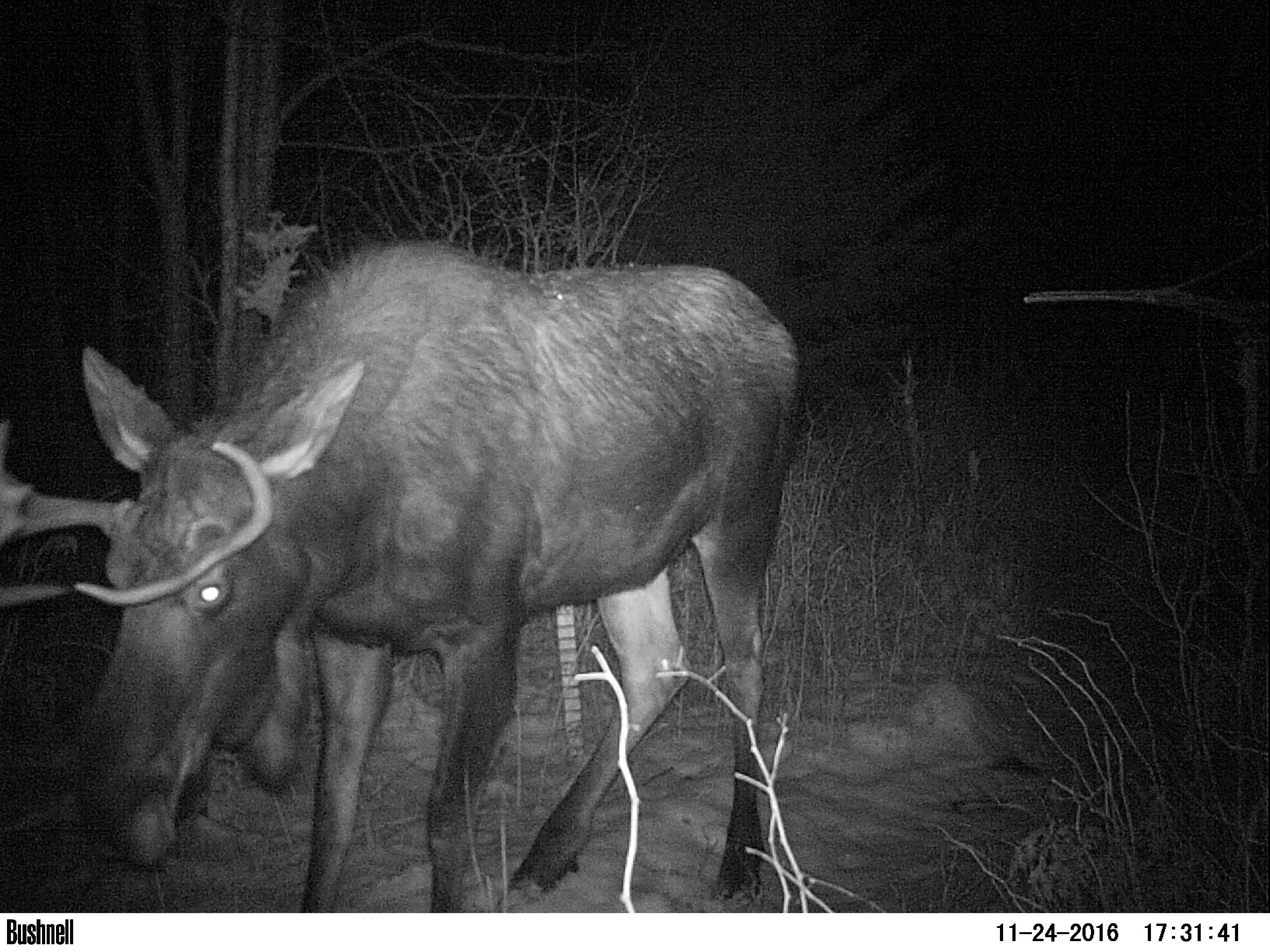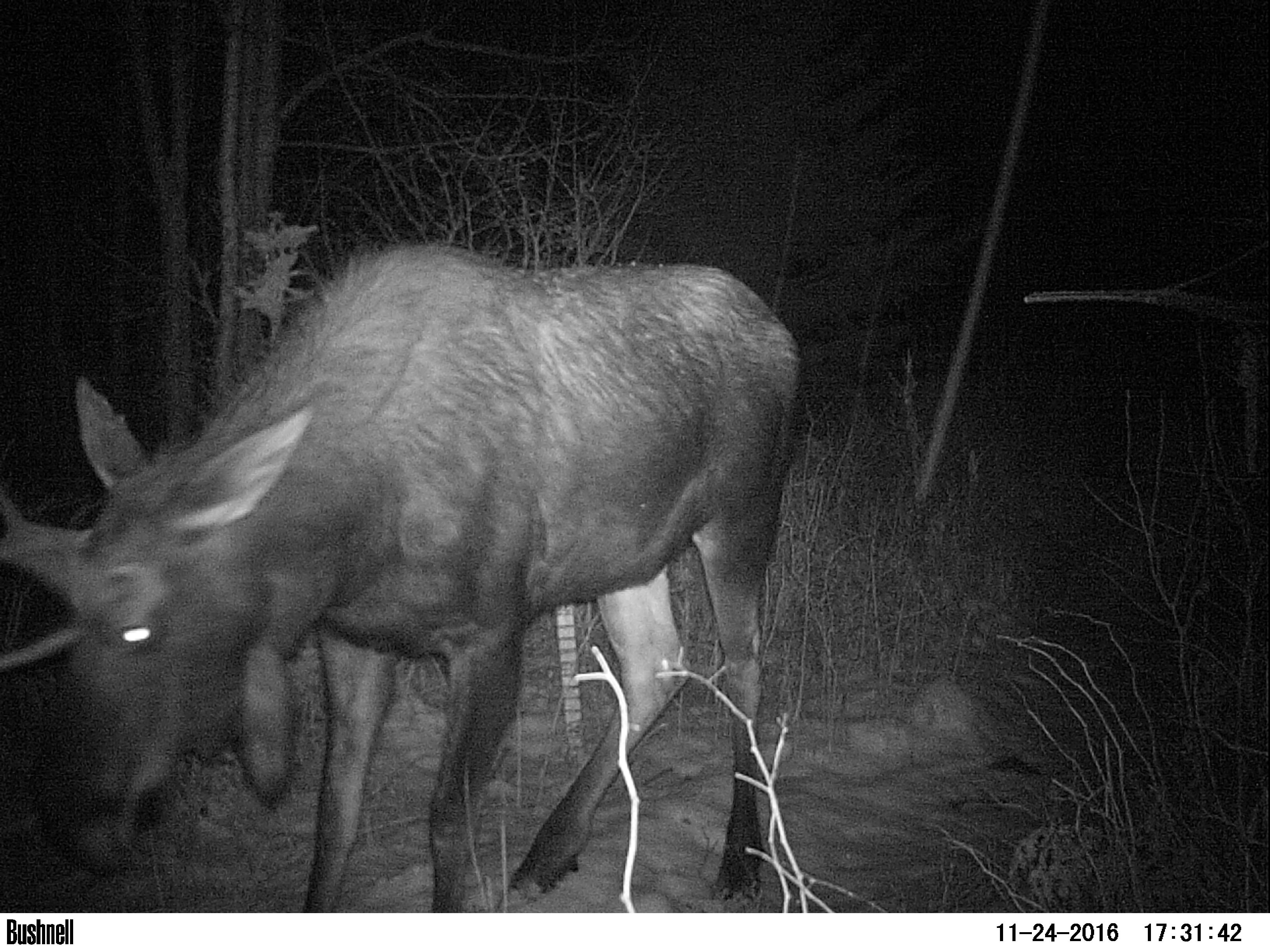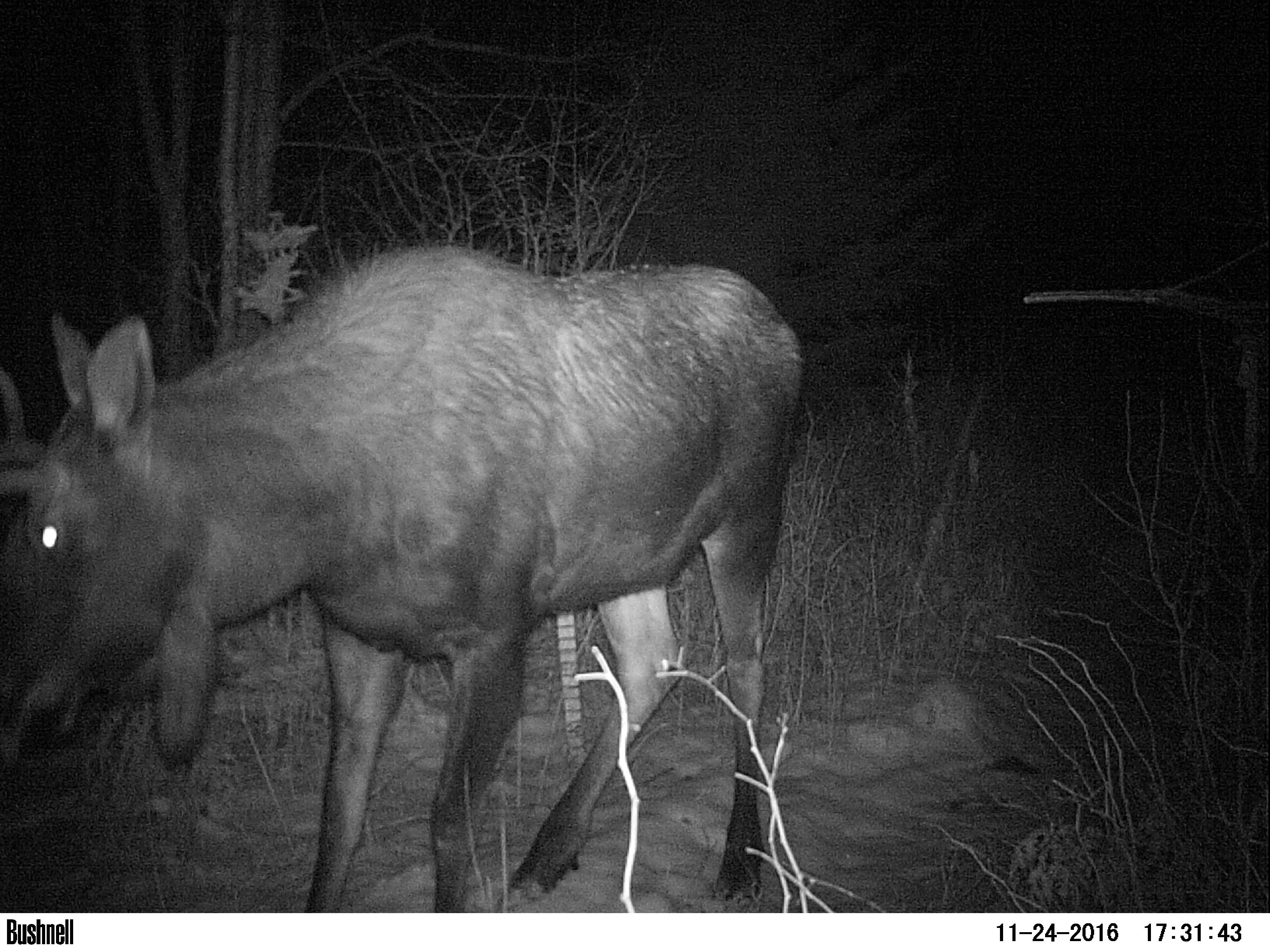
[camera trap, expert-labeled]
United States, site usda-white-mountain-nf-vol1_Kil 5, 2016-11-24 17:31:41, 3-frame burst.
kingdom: Animalia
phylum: Chordata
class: Mammalia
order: Artiodactyla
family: Cervidae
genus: Alces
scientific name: Alces alces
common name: moose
Moose (Alces alces).